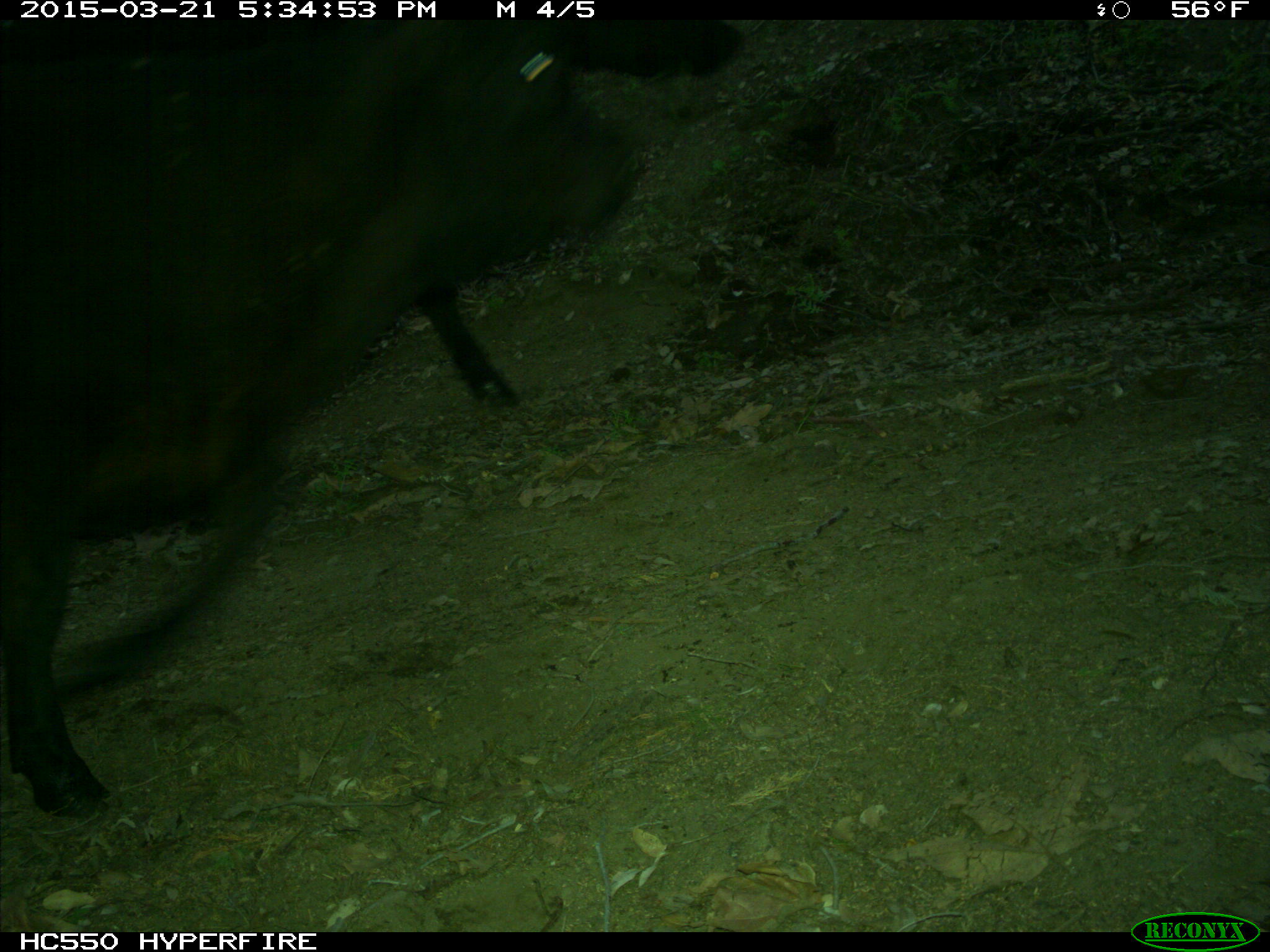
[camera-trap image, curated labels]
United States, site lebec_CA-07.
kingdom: Animalia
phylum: Chordata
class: Mammalia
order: Artiodactyla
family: Bovidae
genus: Bos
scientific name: Bos taurus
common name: domestic cow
Bos taurus (domestic cow).